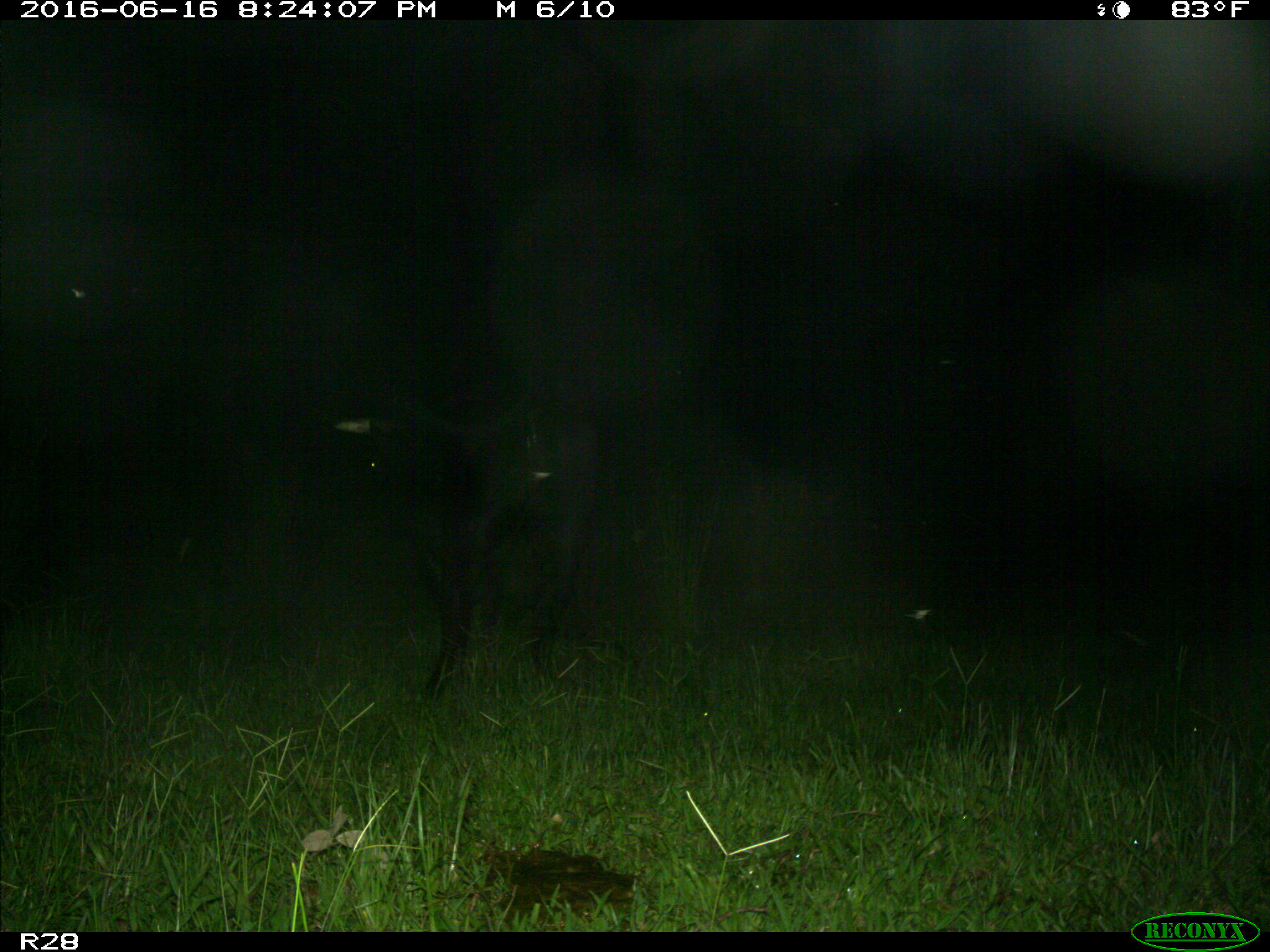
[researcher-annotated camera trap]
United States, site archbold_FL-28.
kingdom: Animalia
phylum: Chordata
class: Mammalia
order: Artiodactyla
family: Bovidae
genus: Bos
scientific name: Bos taurus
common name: domestic cow